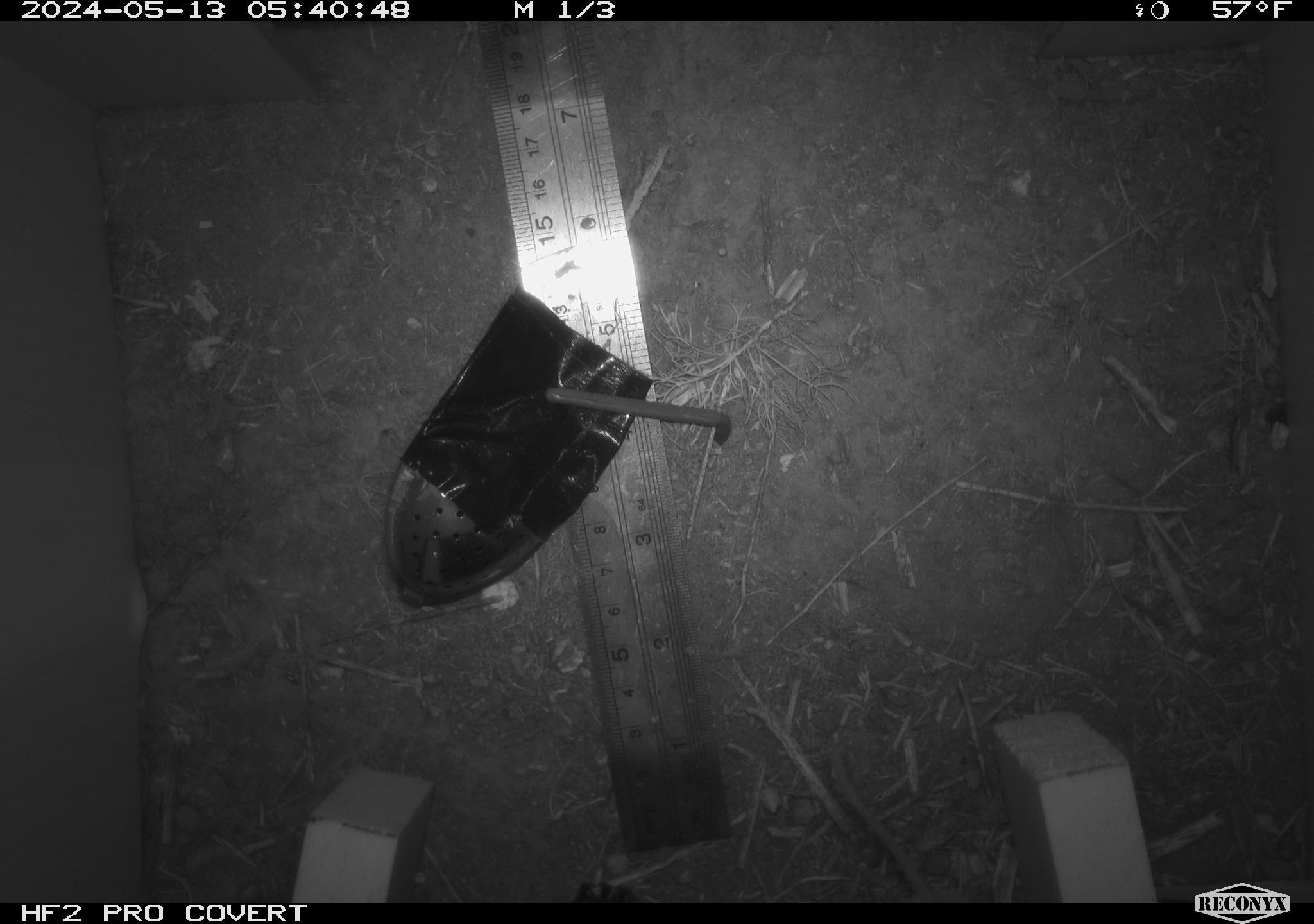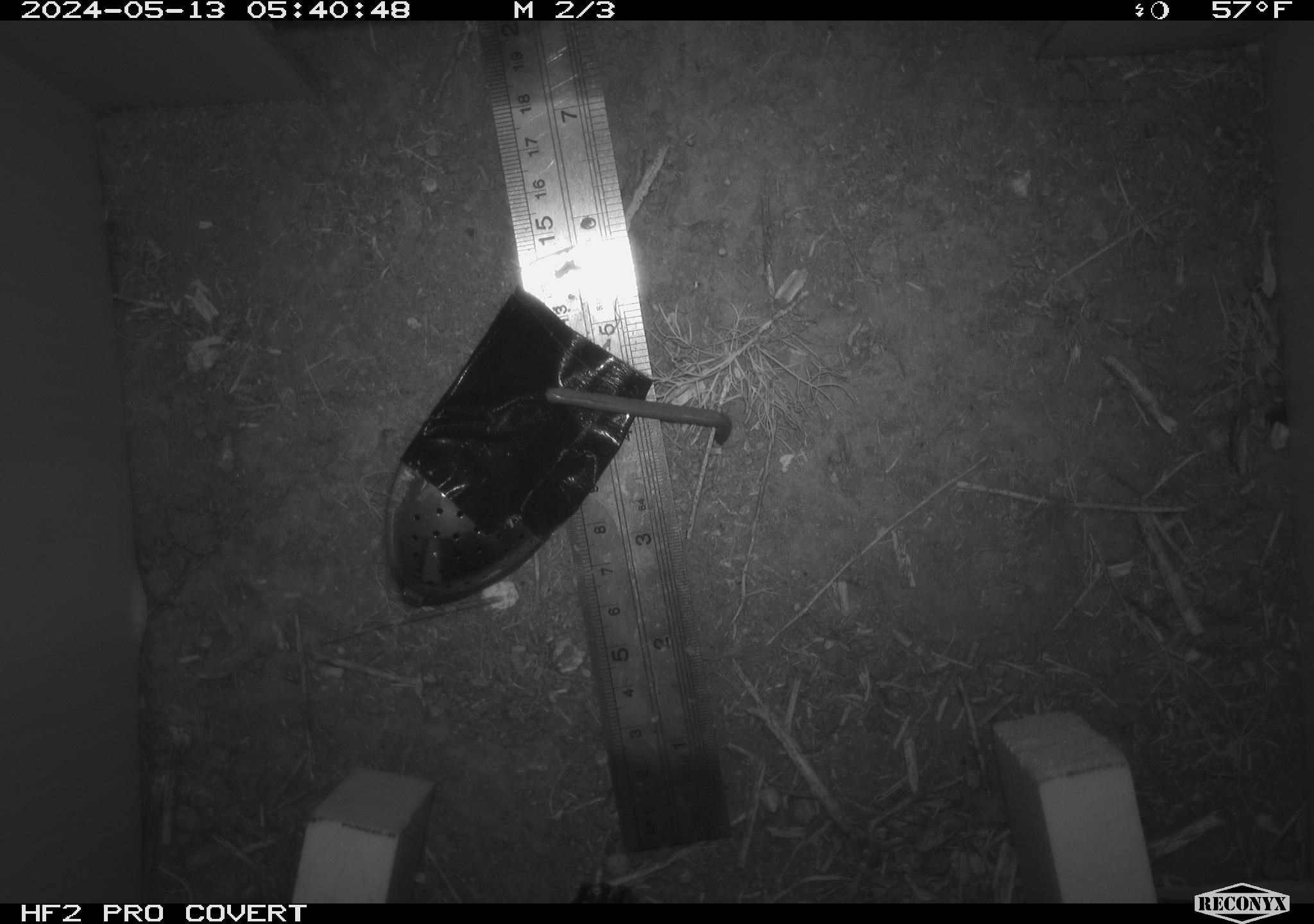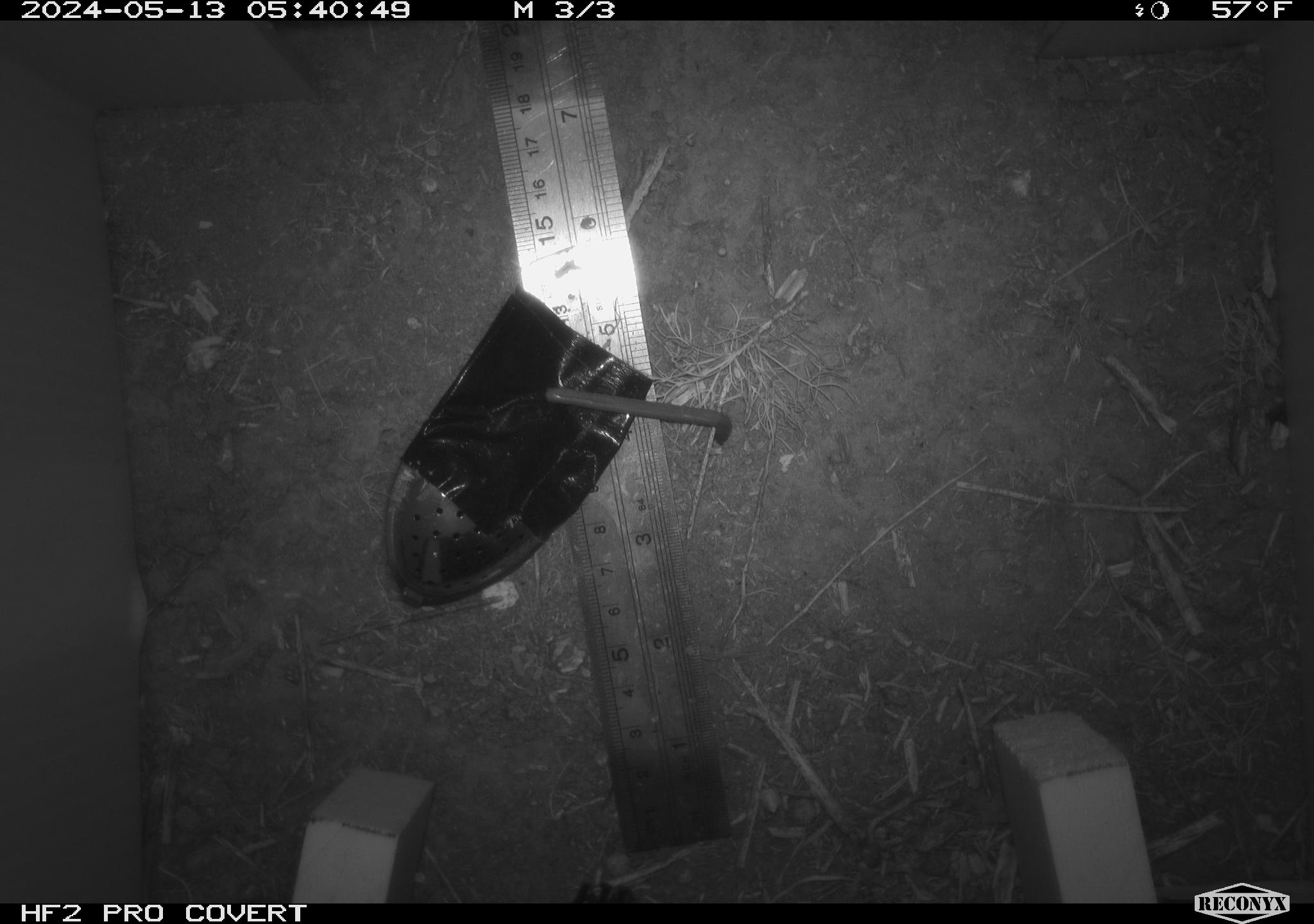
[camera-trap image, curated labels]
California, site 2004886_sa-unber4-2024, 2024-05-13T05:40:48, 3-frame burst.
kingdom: Animalia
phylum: Chordata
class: Mammalia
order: Rodentia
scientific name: Rodentia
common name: mouse species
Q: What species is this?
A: Mouse species (Rodentia).